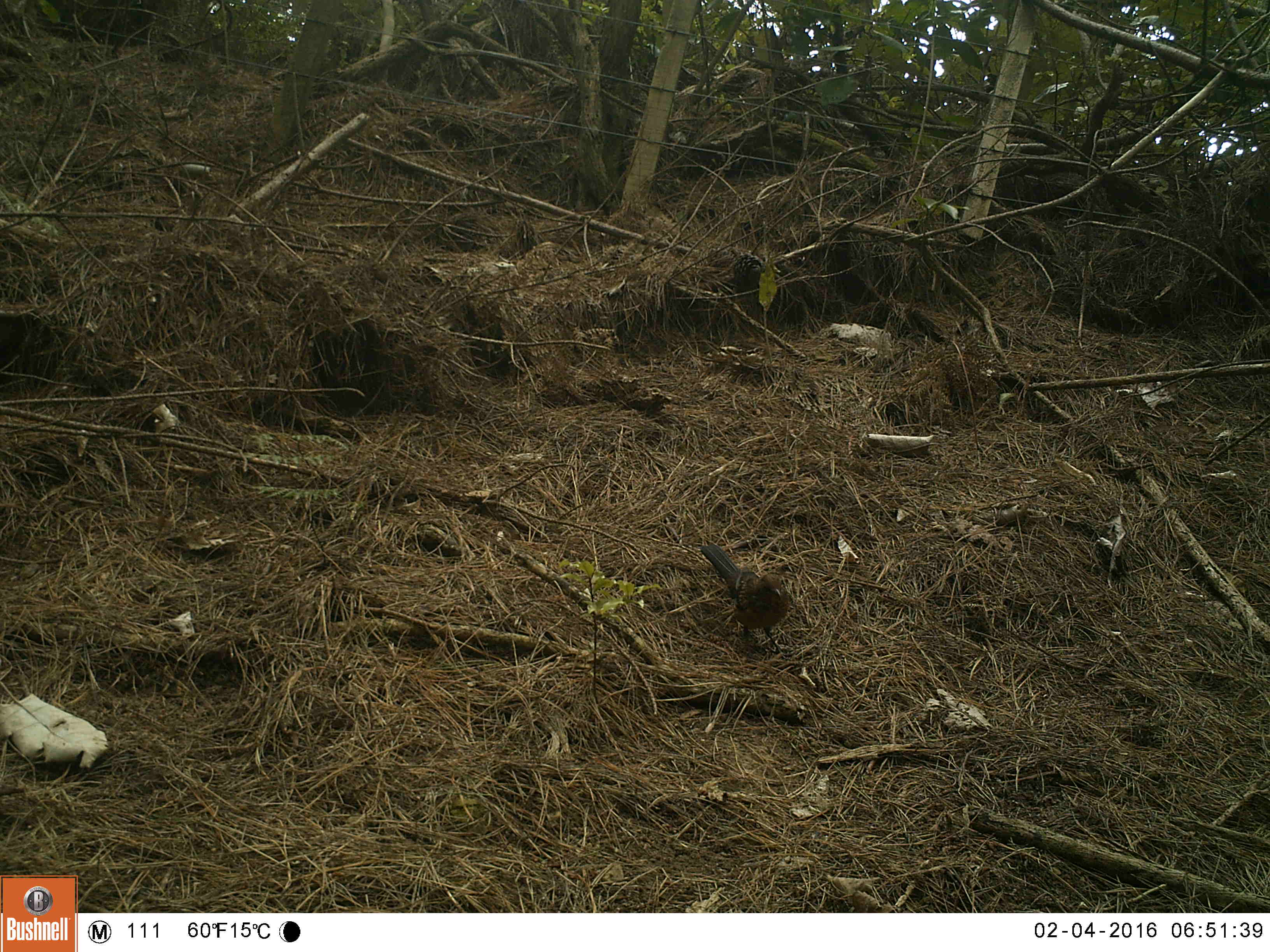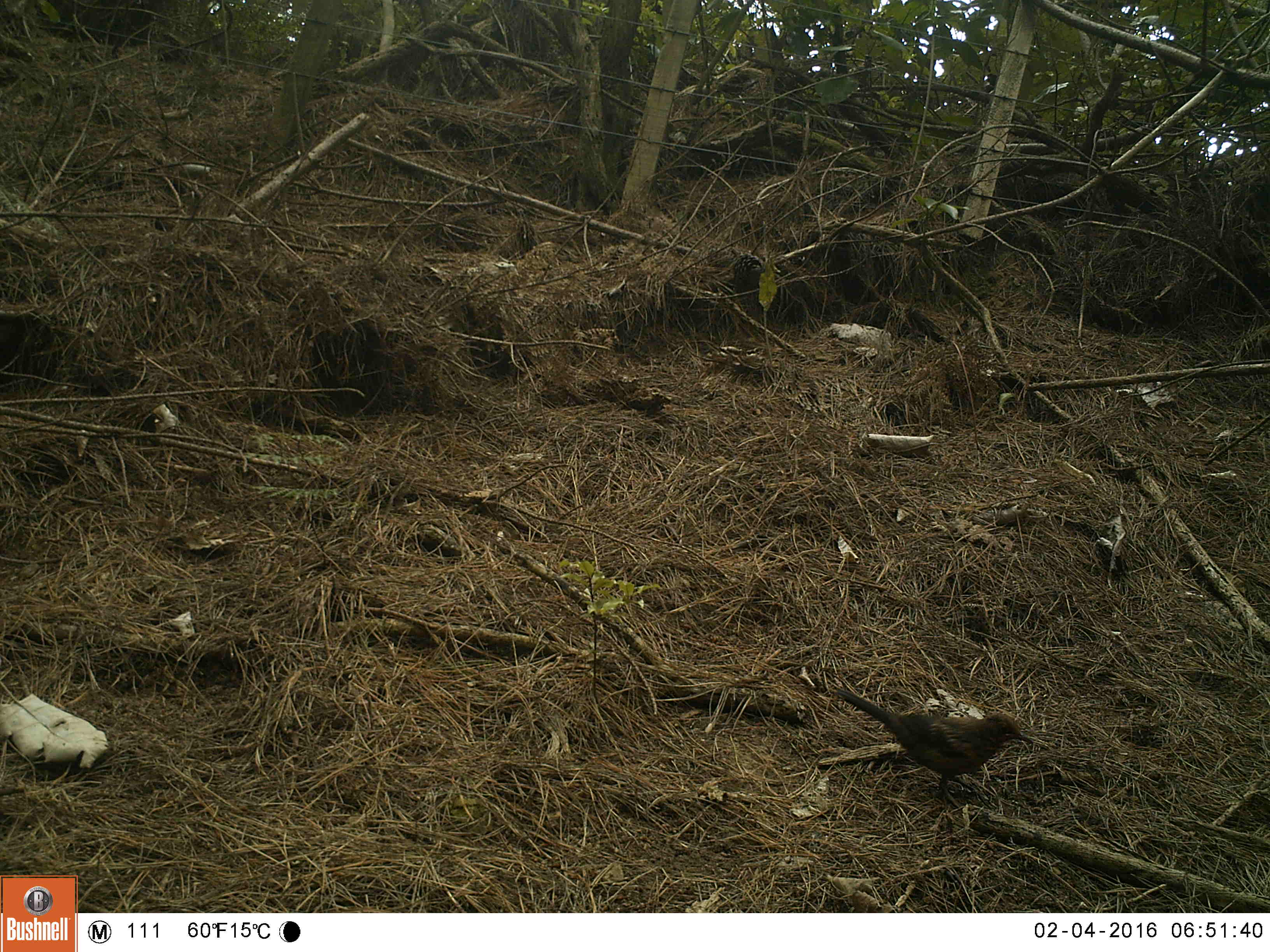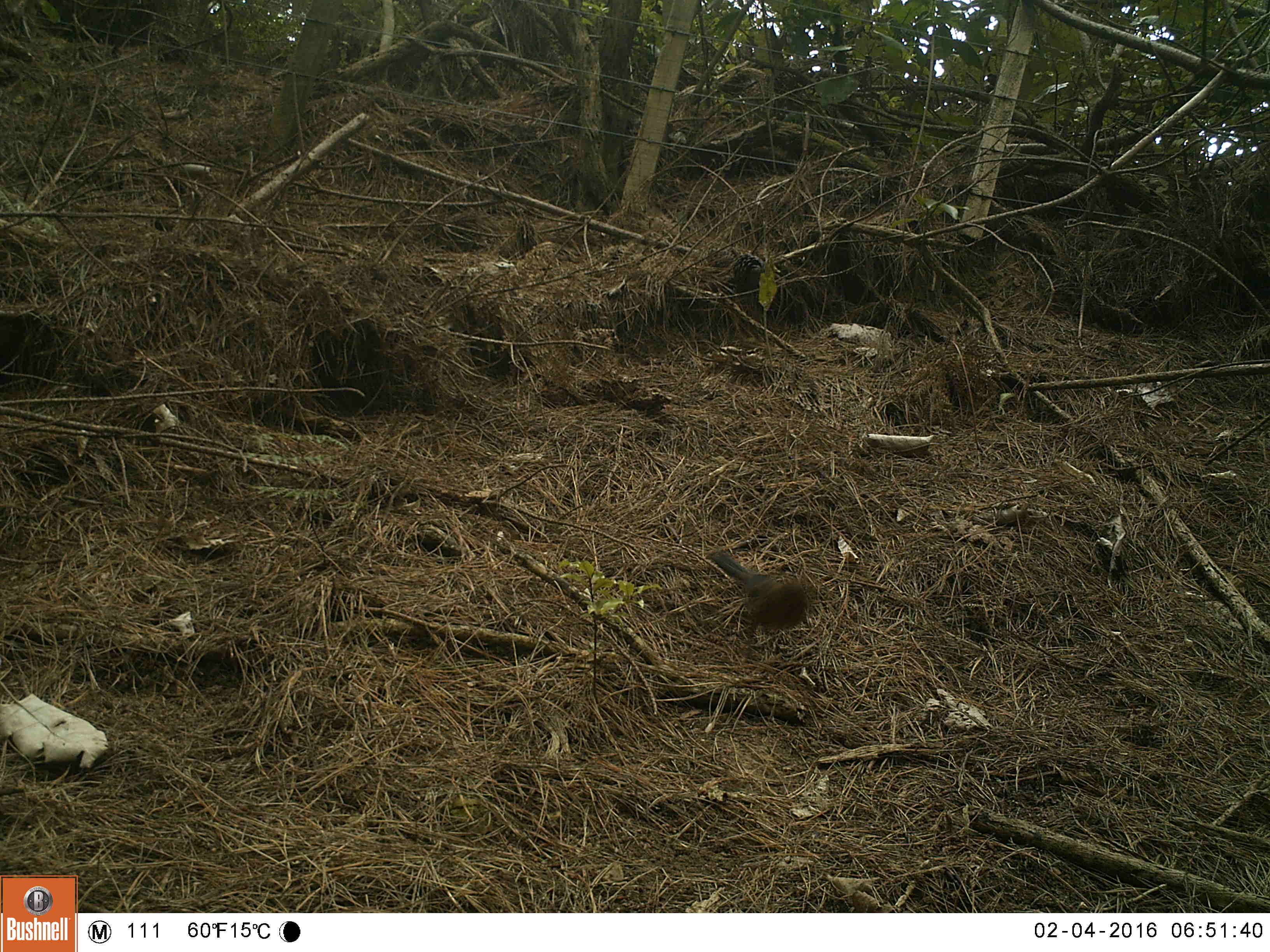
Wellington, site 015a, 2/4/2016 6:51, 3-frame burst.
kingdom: Animalia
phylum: Chordata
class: Aves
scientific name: Aves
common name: bird